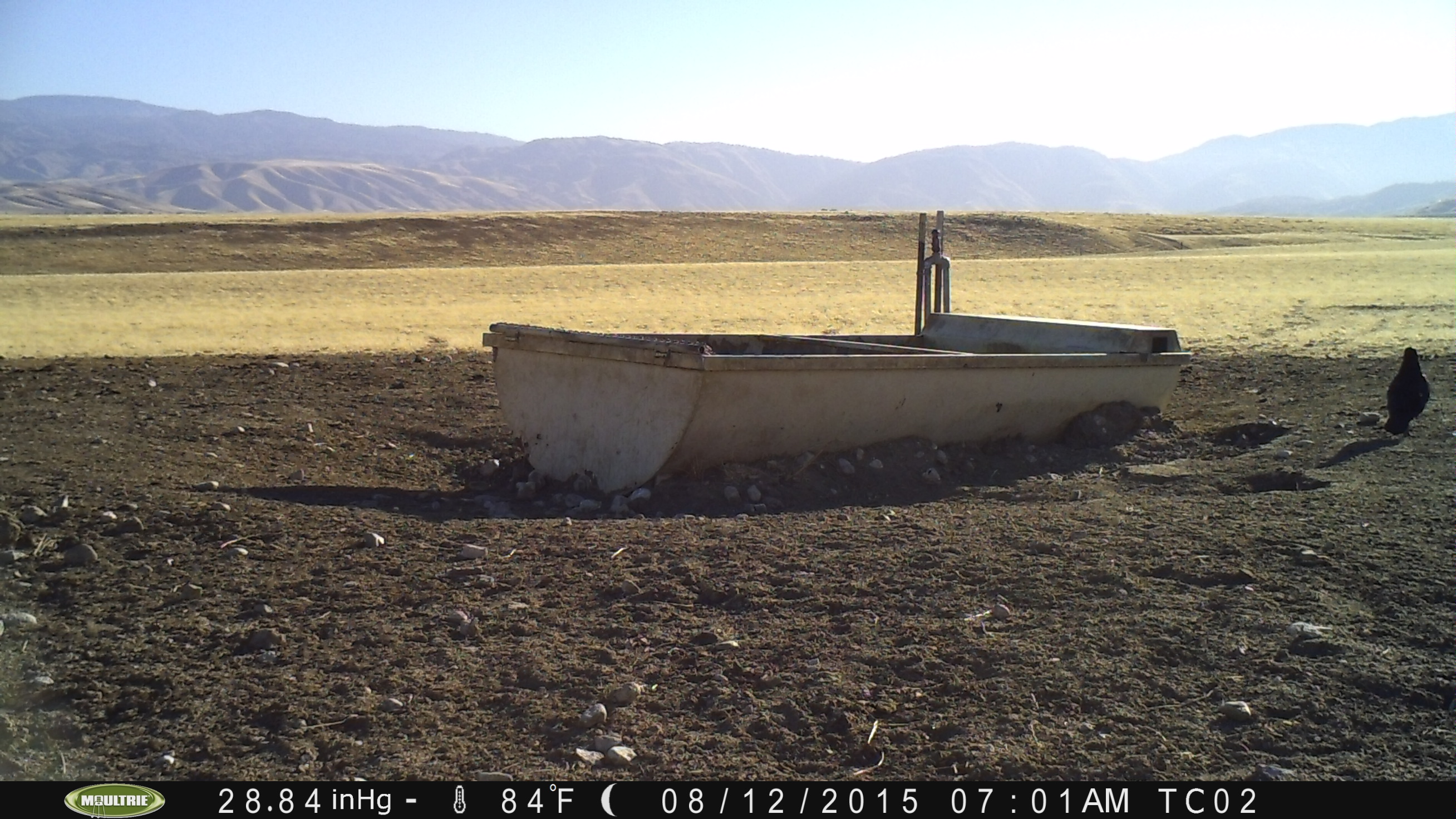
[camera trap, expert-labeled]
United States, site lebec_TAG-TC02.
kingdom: Animalia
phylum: Chordata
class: Aves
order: Passeriformes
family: Corvidae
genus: Corvus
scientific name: Corvus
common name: crows and ravens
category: unidentified corvus